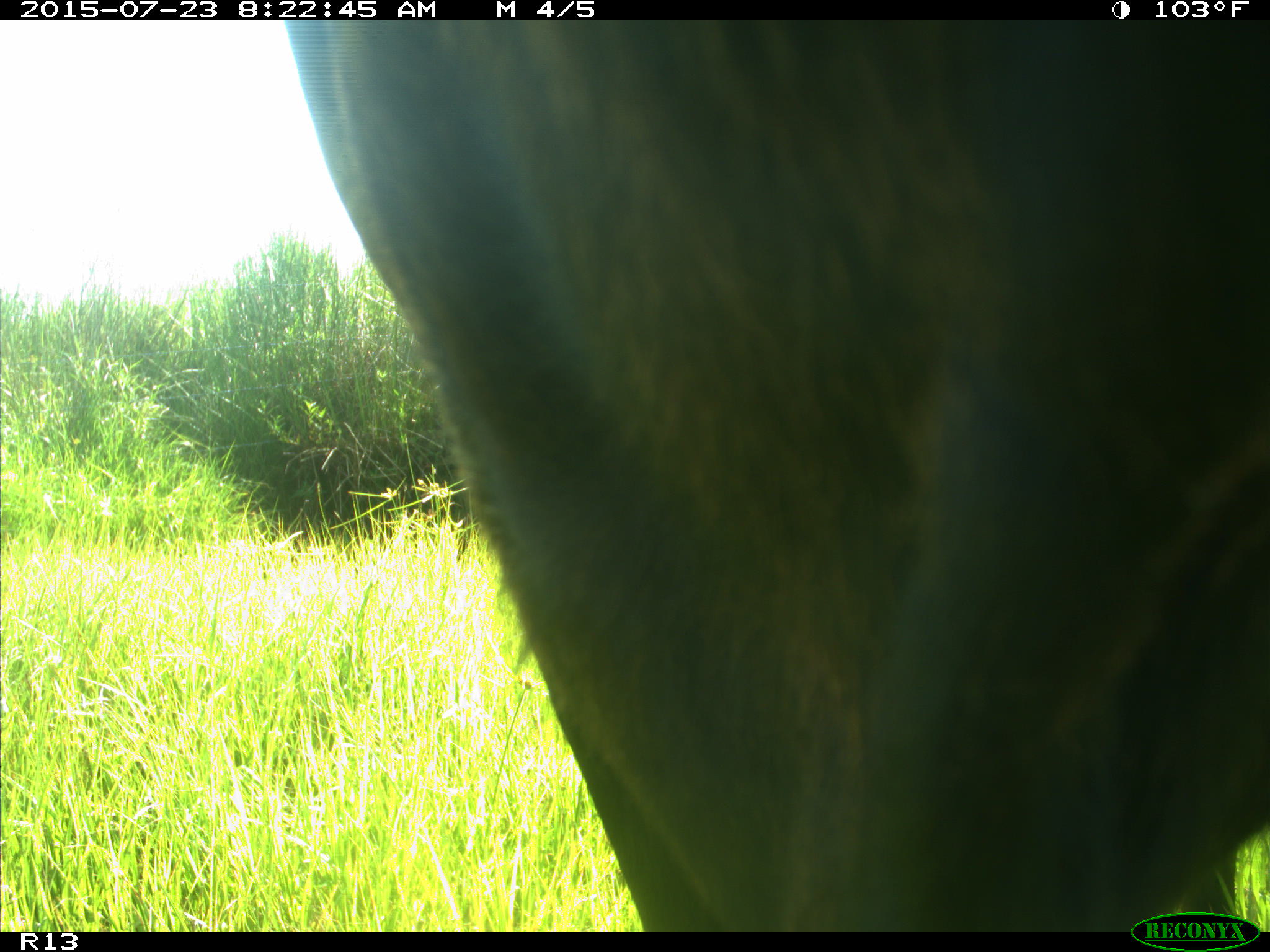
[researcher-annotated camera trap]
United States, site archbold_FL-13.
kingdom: Animalia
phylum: Chordata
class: Mammalia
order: Artiodactyla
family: Bovidae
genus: Bos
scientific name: Bos taurus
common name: domestic cow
Bos taurus (domestic cow).